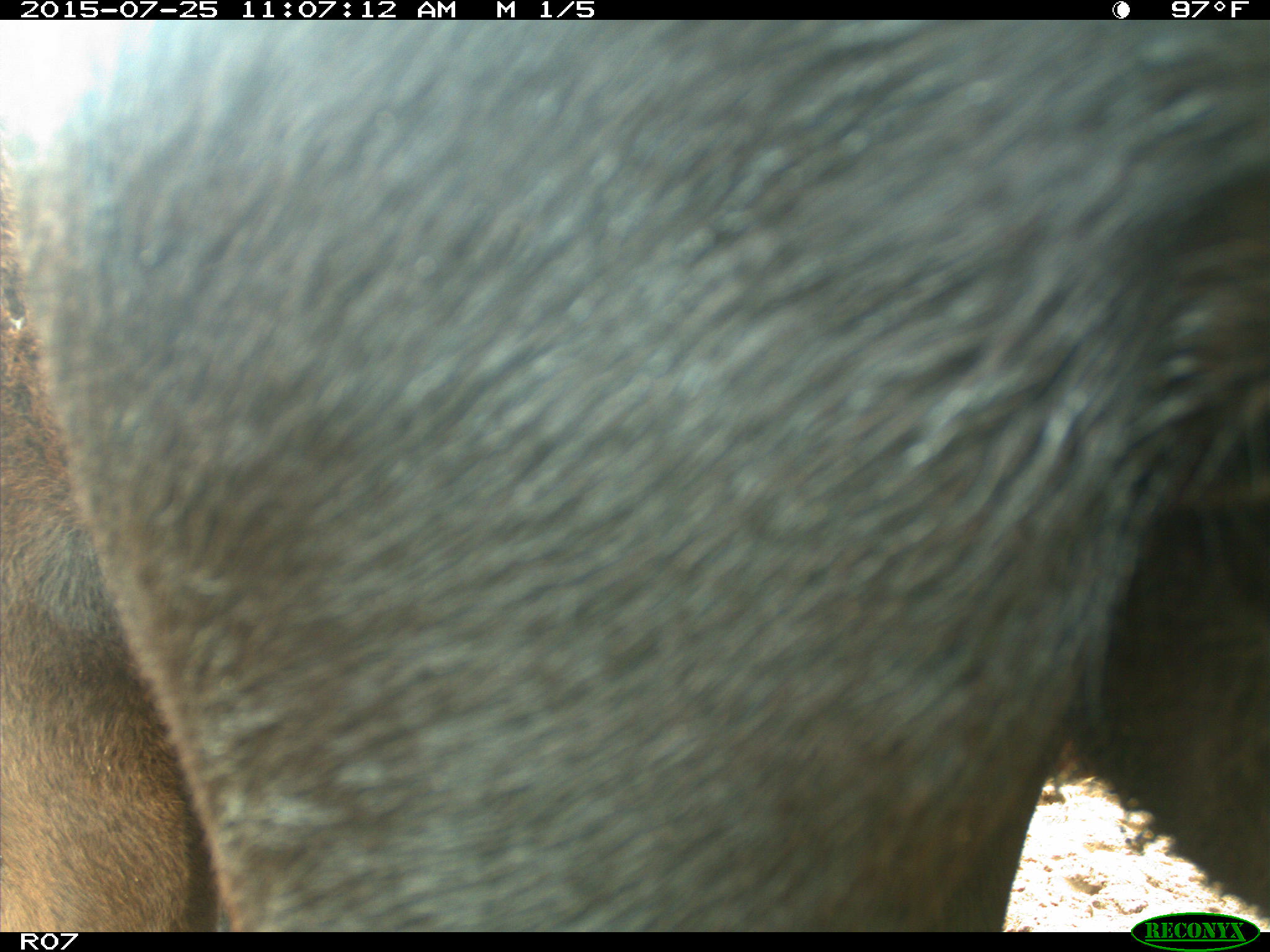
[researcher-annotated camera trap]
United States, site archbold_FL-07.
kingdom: Animalia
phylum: Chordata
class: Mammalia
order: Artiodactyla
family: Bovidae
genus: Bos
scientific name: Bos taurus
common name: domestic cow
Bos taurus (domestic cow).